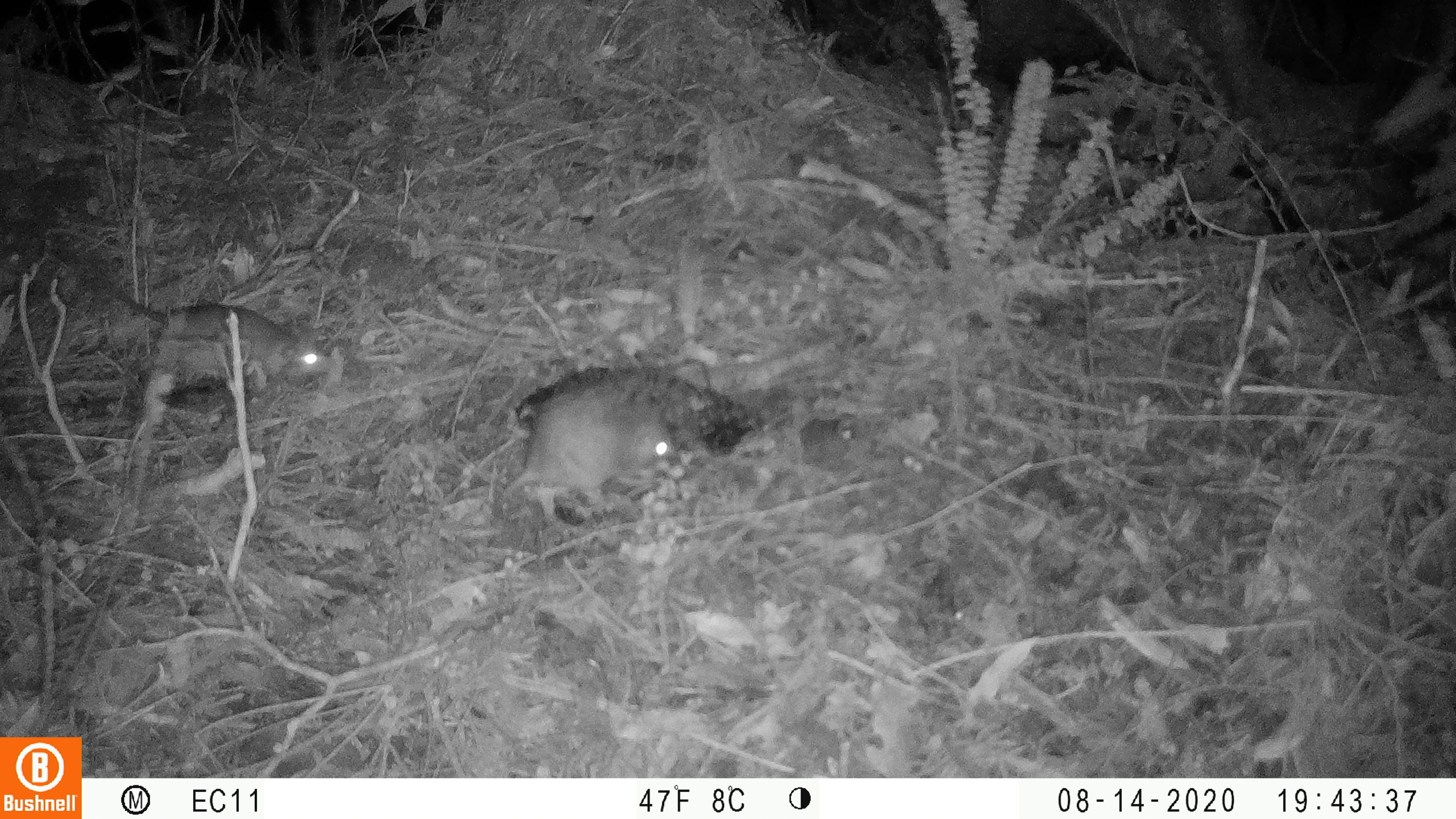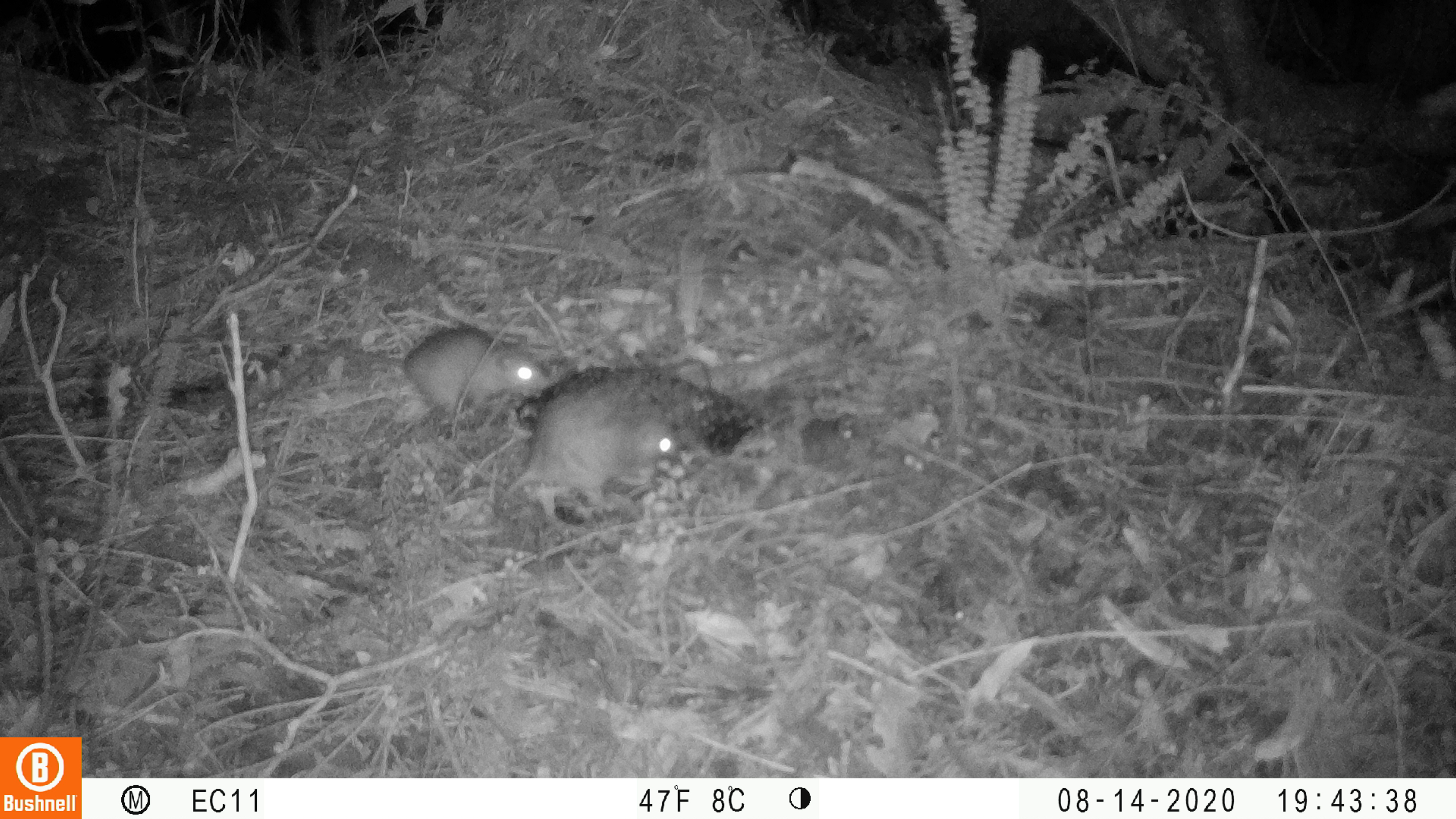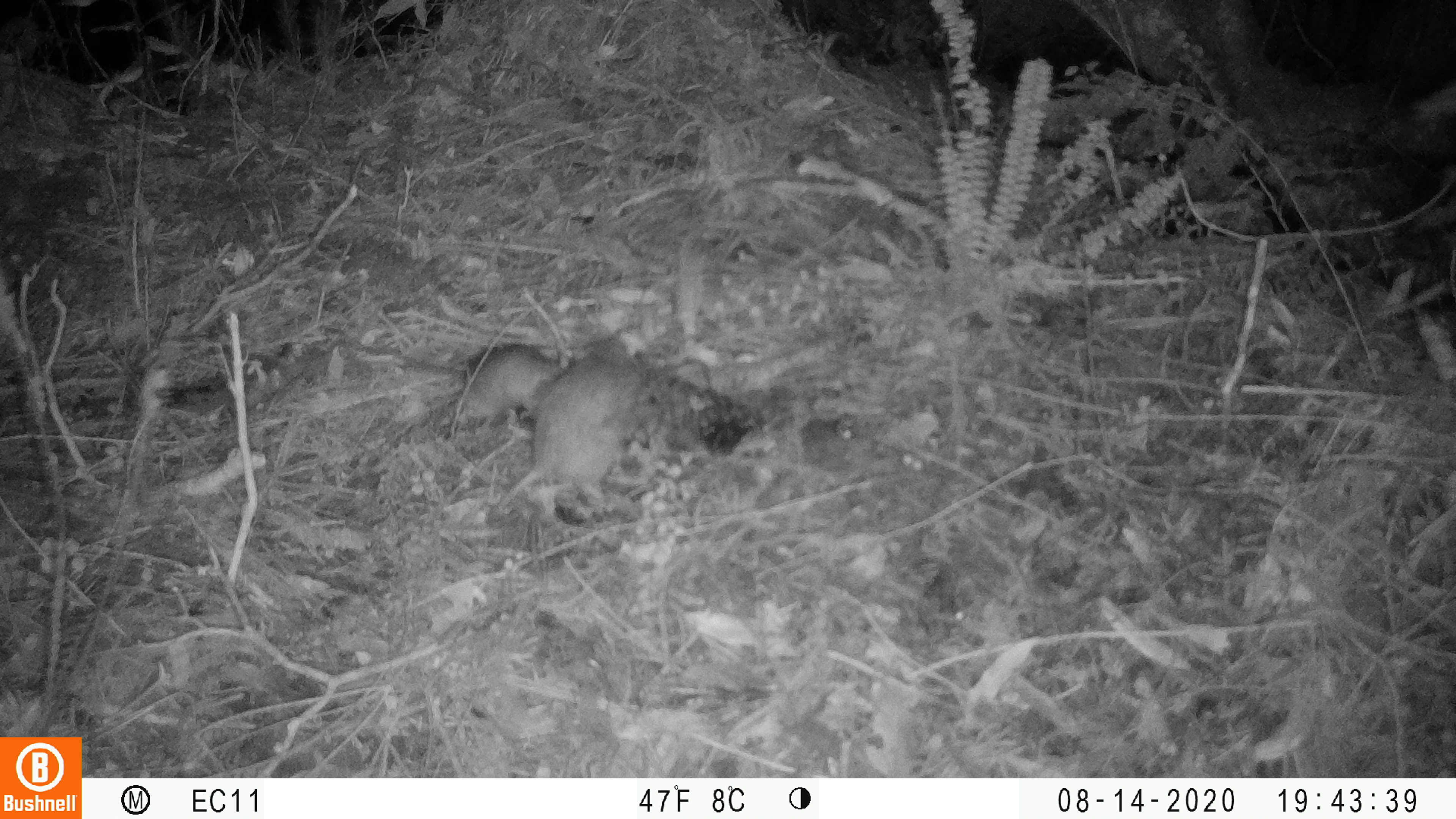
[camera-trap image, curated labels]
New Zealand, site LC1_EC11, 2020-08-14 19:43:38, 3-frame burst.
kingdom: Animalia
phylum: Chordata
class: Mammalia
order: Rodentia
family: Muridae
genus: Rattus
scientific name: Rattus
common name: rat